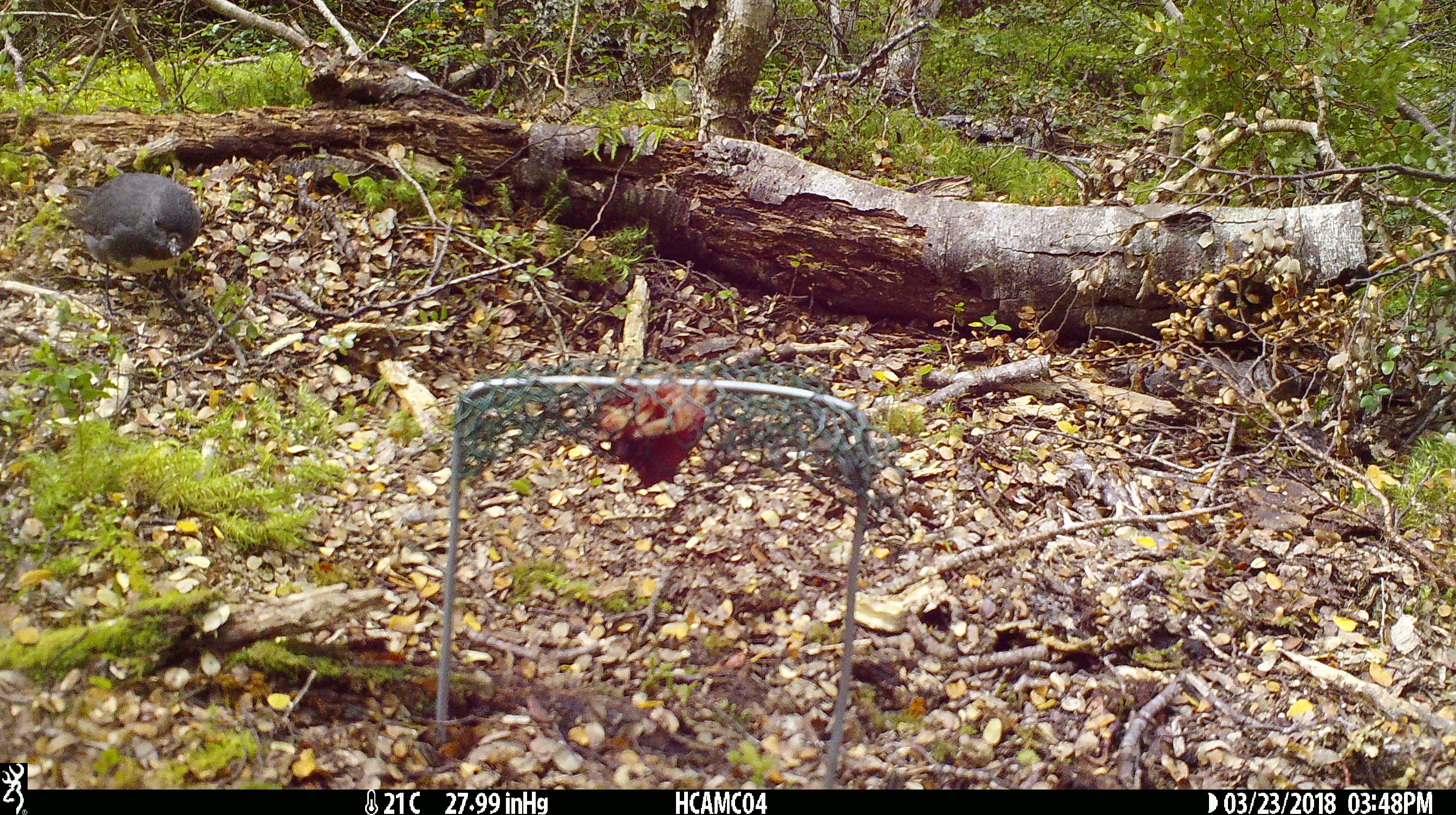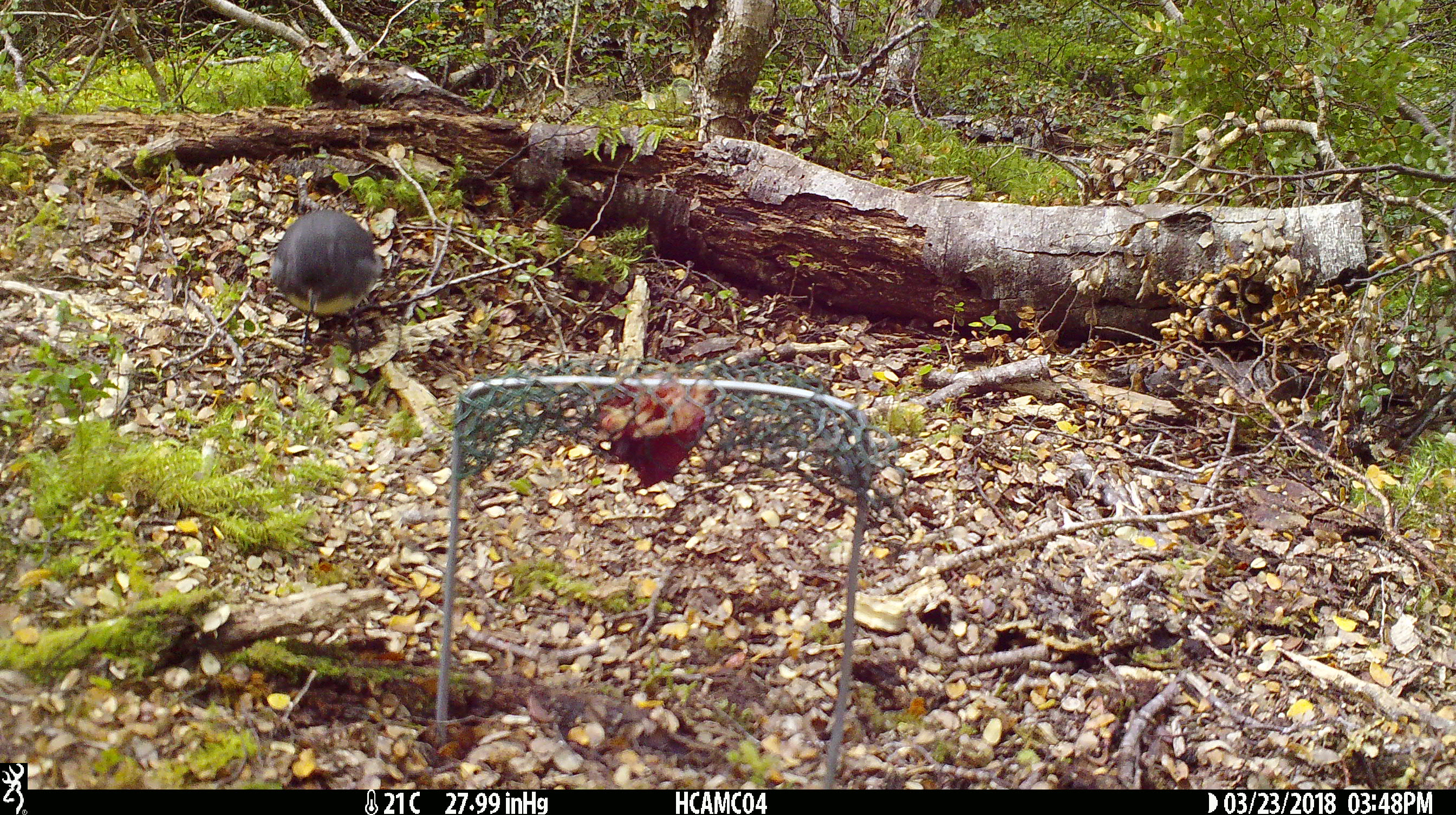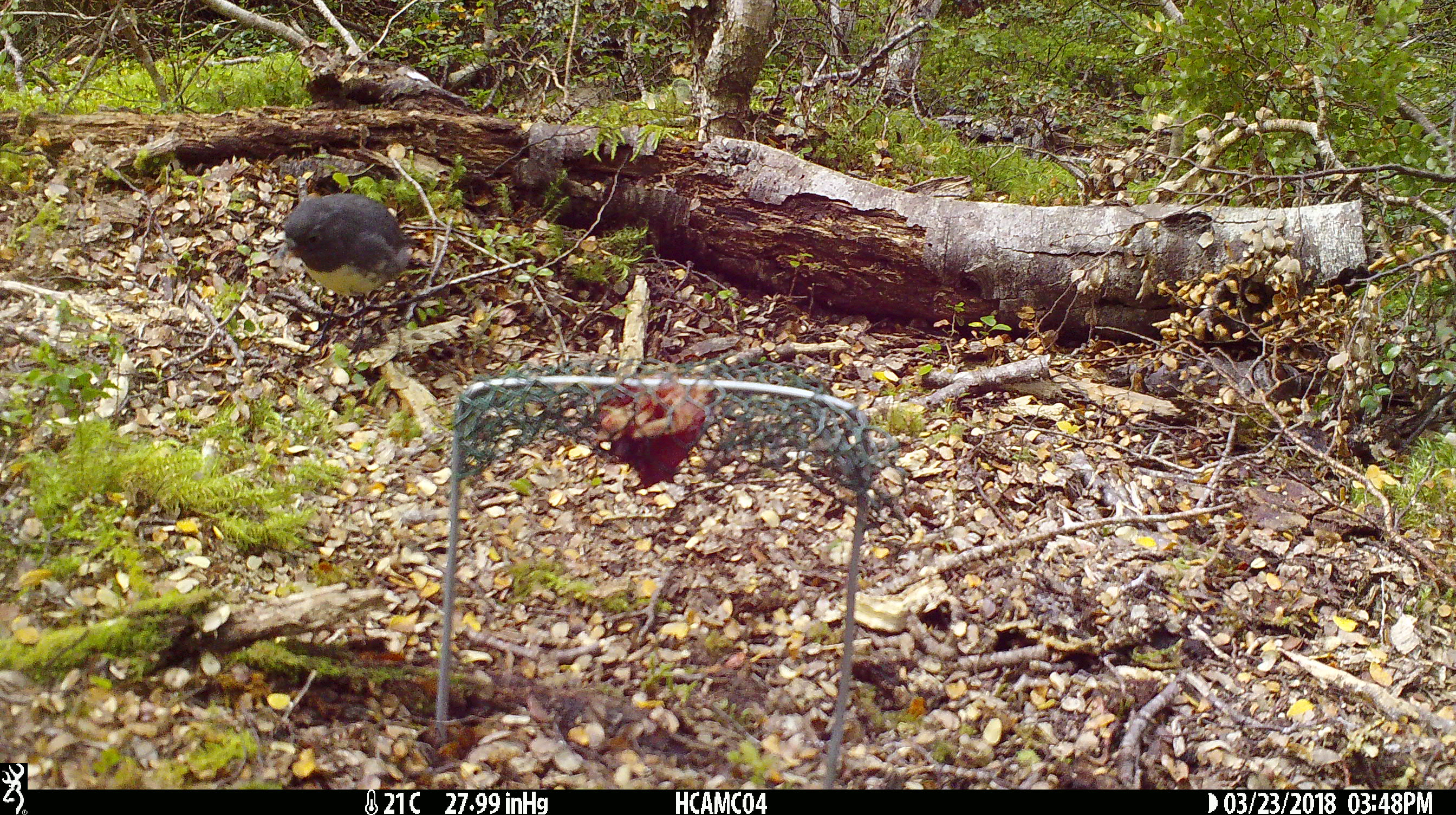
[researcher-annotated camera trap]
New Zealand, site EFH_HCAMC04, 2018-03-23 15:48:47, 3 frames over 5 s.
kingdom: Animalia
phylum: Chordata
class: Aves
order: Passeriformes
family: Petroicidae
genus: Petroica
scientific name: Petroica australis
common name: new zealand robin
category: robin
Robin (new zealand robin) (Petroica australis).